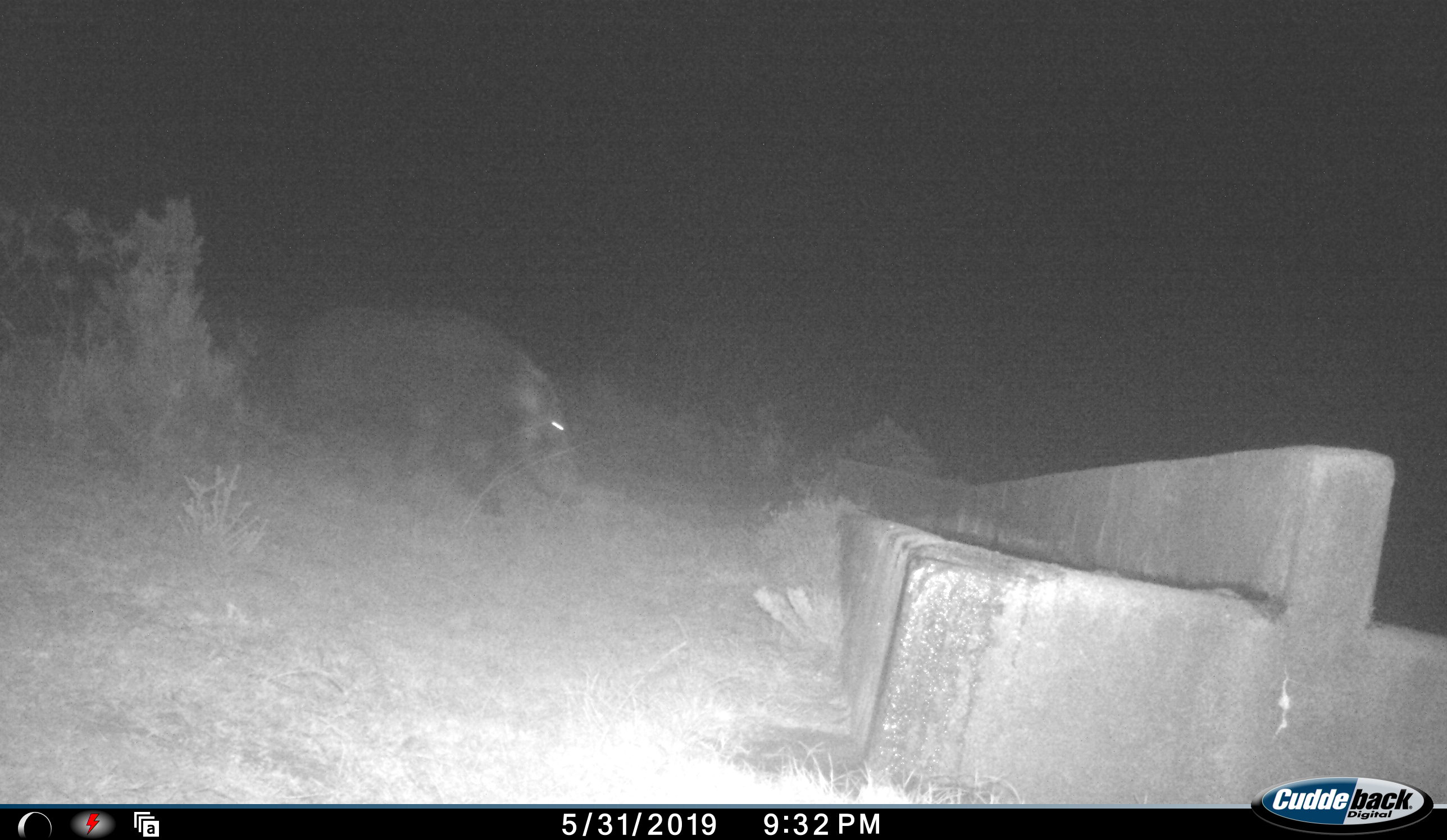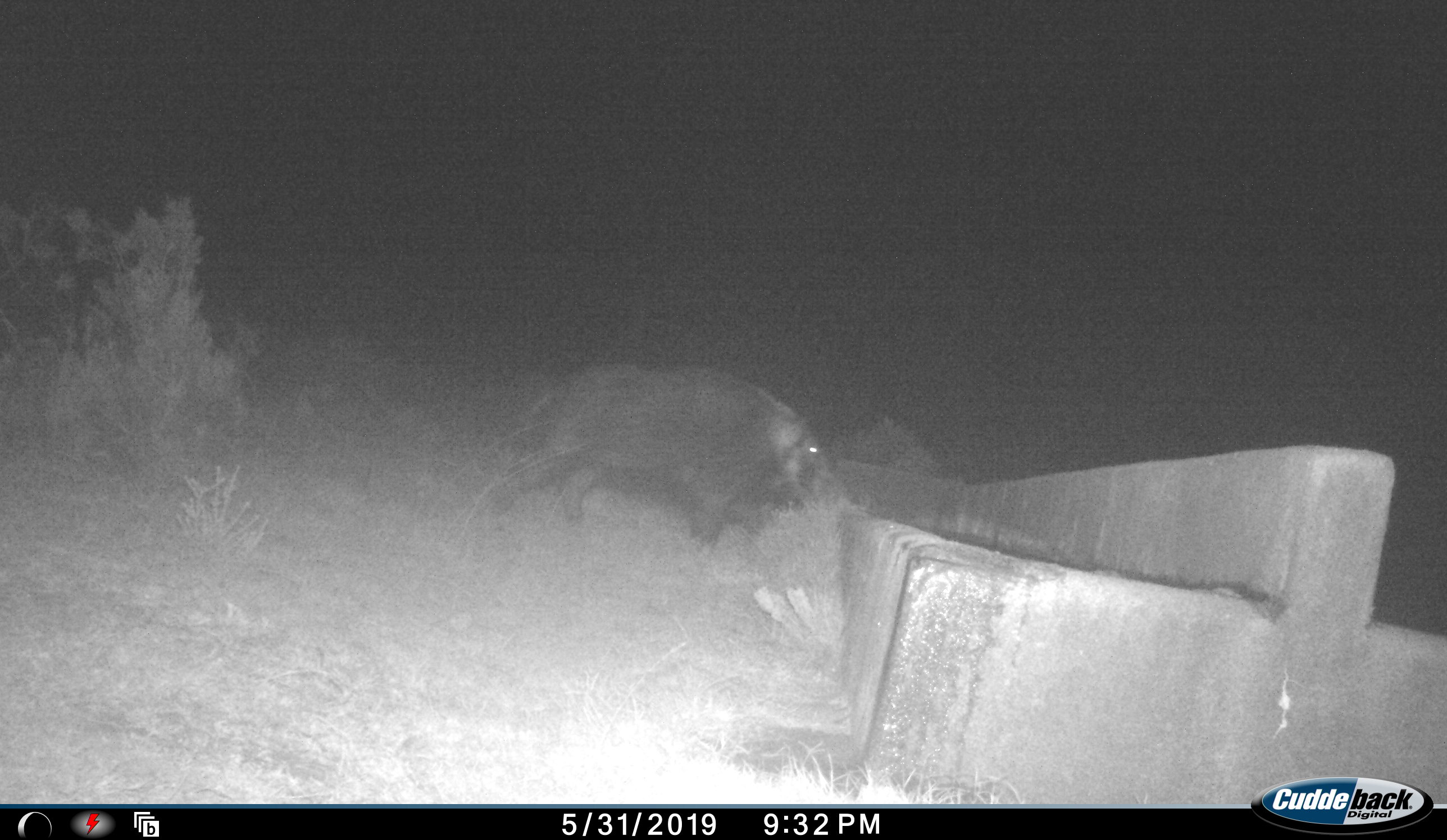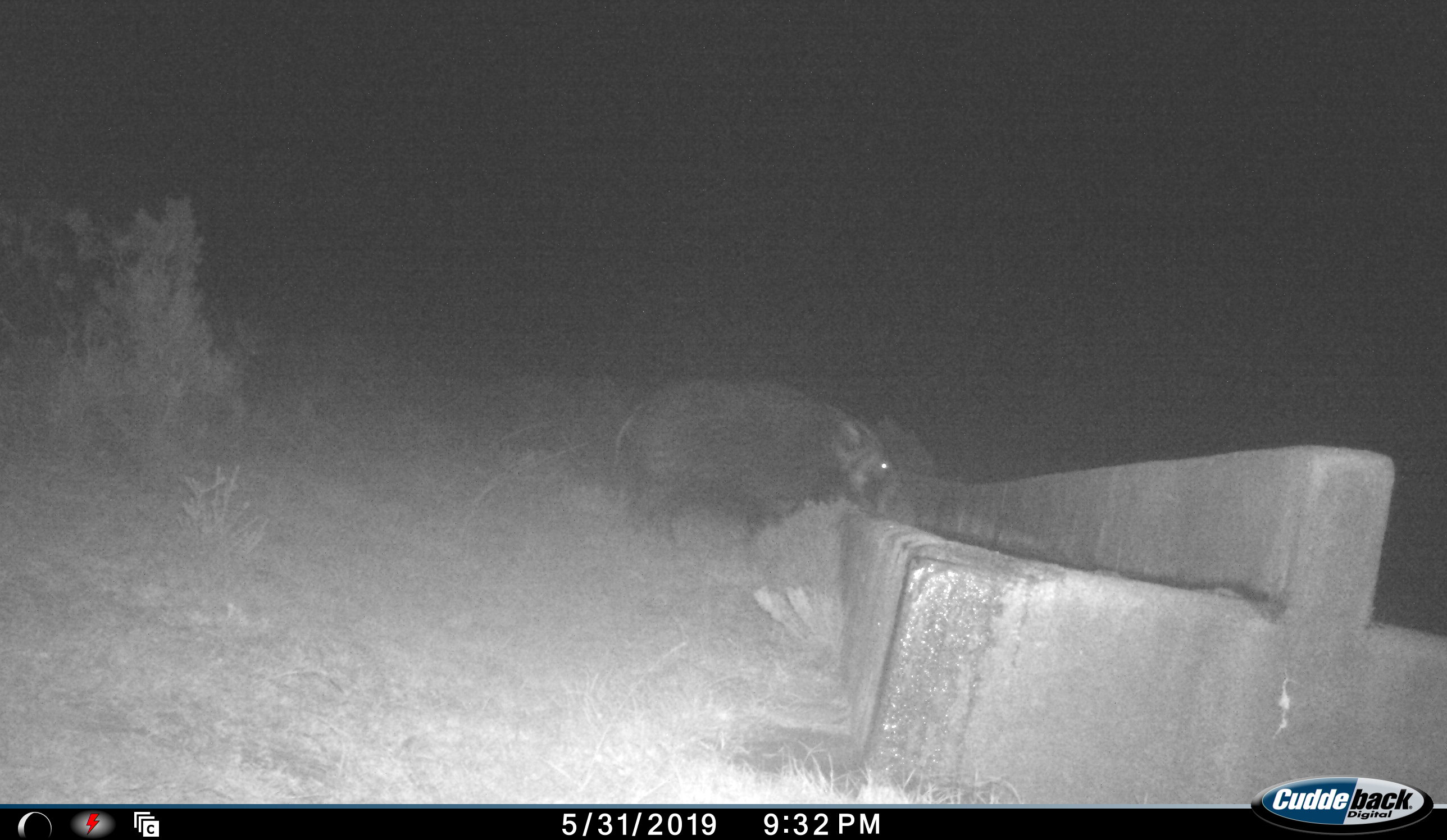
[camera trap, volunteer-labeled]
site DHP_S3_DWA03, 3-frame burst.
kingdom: Animalia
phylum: Chordata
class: Mammalia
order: Artiodactyla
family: Suidae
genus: Potamochoerus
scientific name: Potamochoerus larvatus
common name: bushpig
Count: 1.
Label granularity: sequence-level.